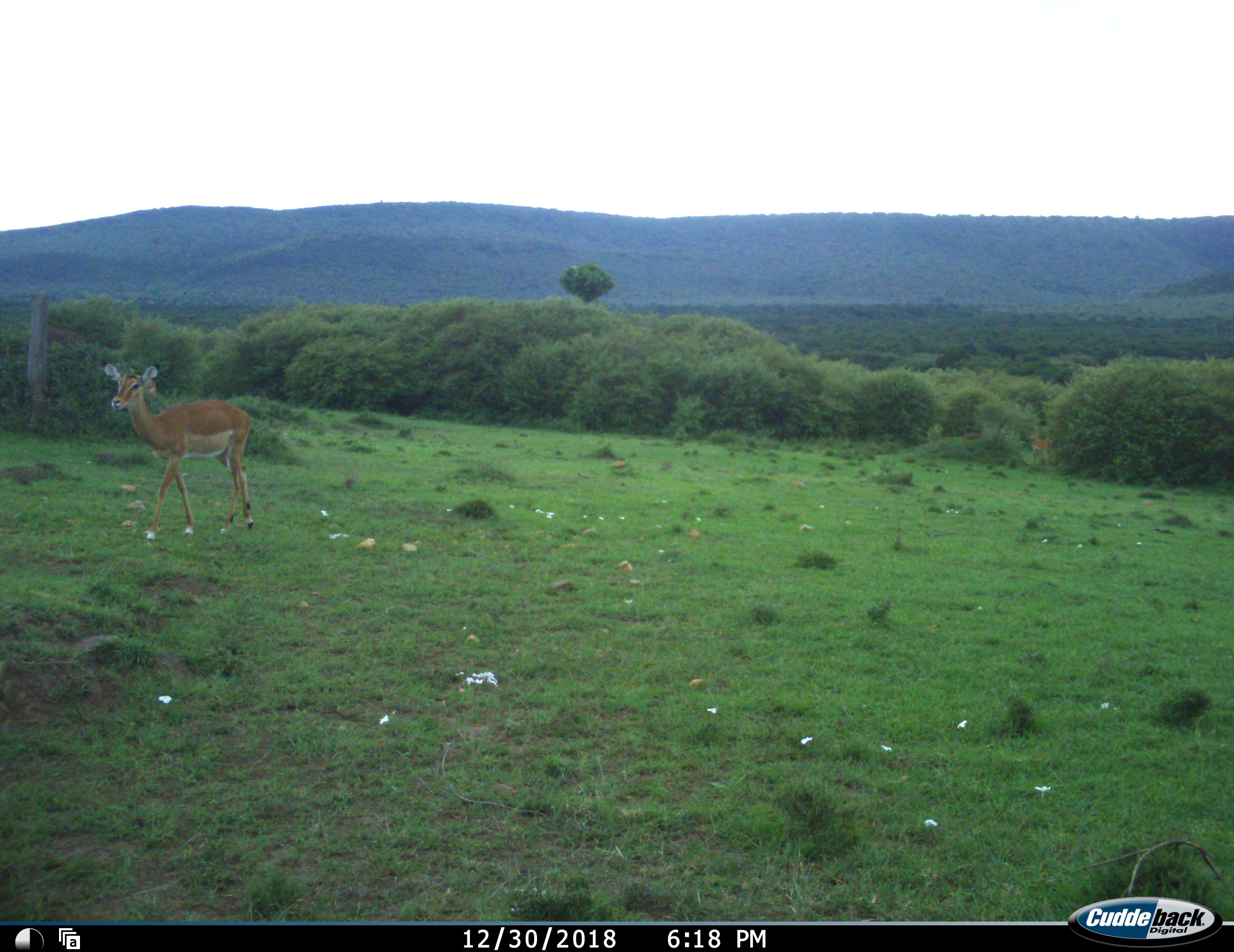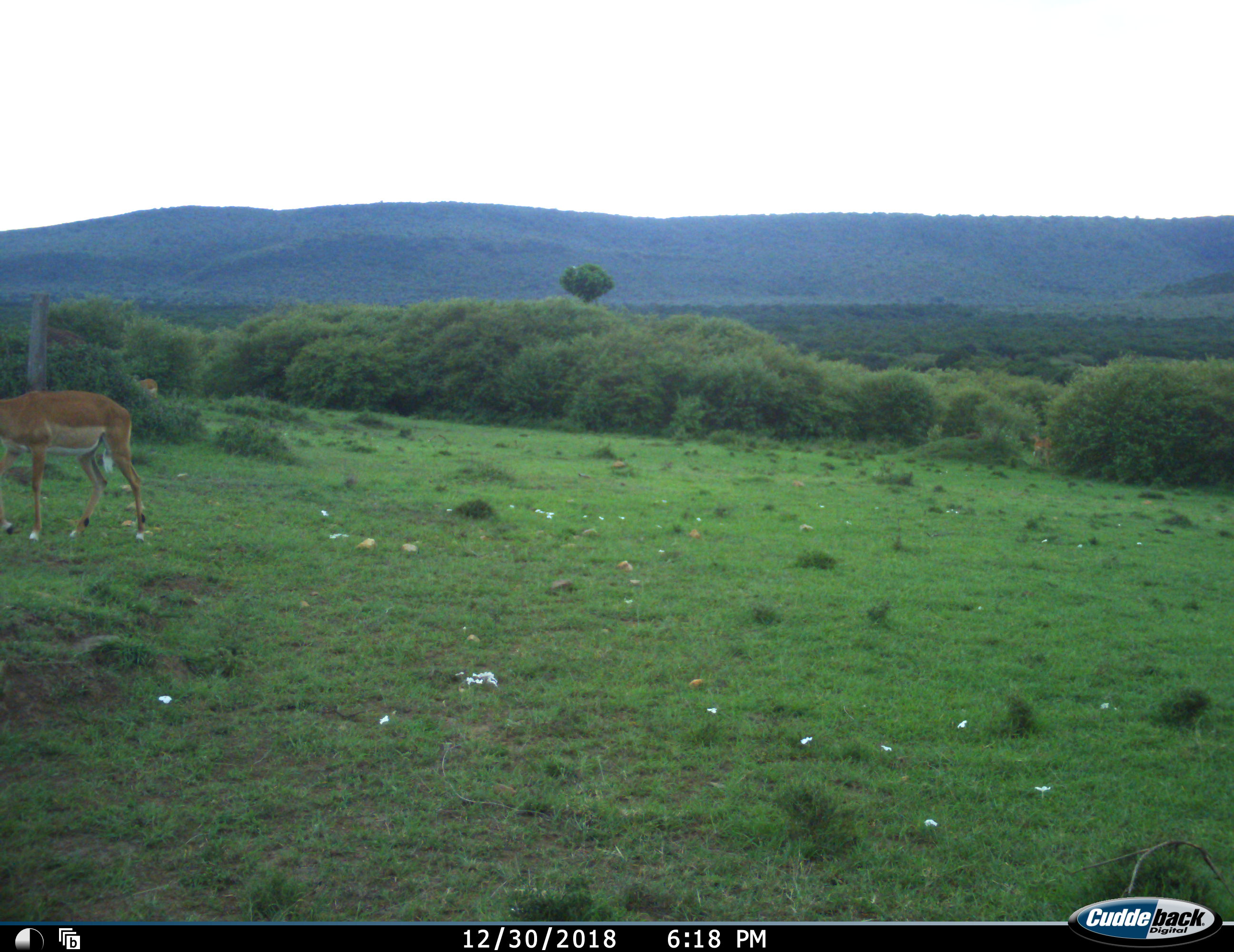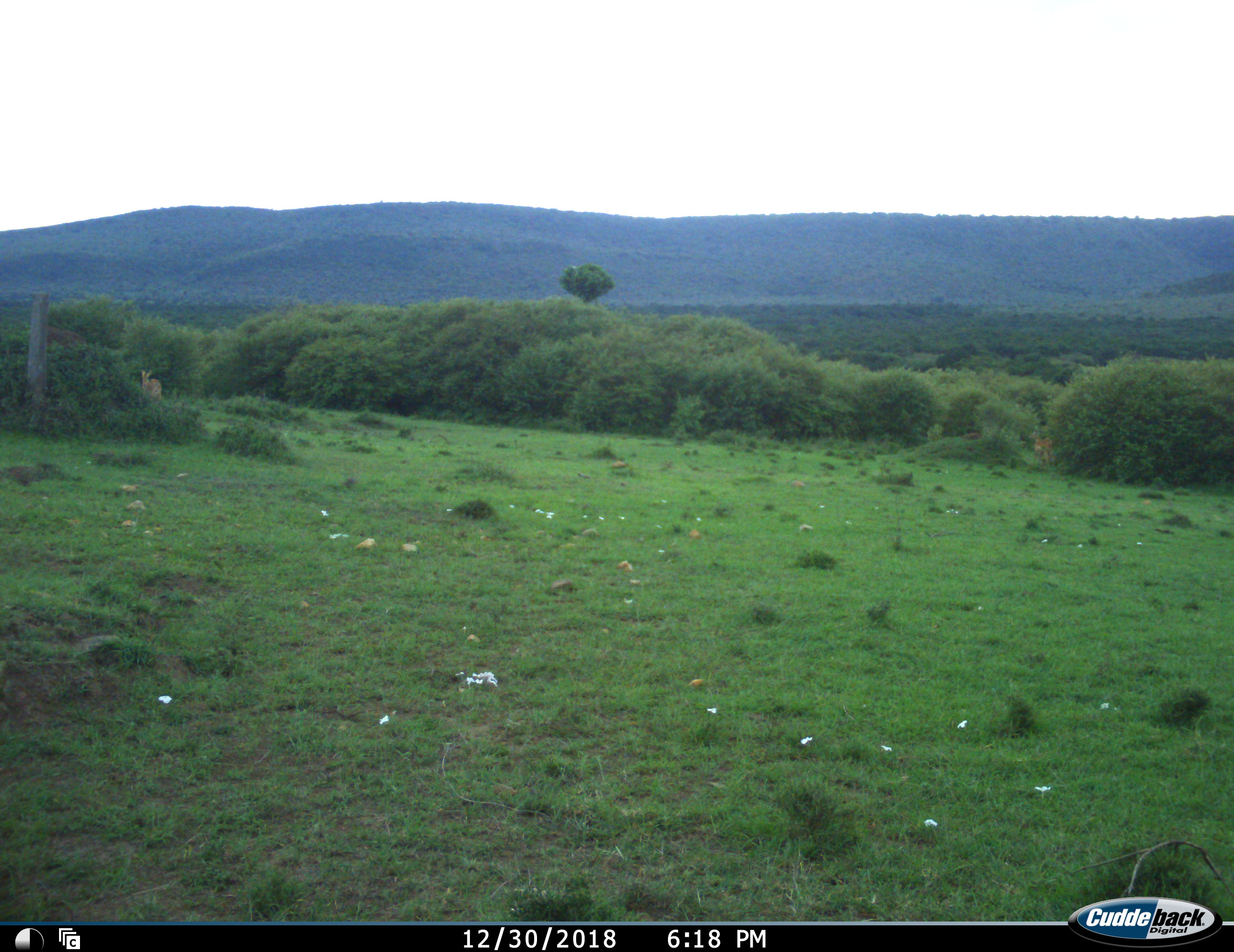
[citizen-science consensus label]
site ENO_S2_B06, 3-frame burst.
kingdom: Animalia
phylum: Chordata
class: Mammalia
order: Artiodactyla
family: Bovidae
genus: Aepyceros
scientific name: Aepyceros melampus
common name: impala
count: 3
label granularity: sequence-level